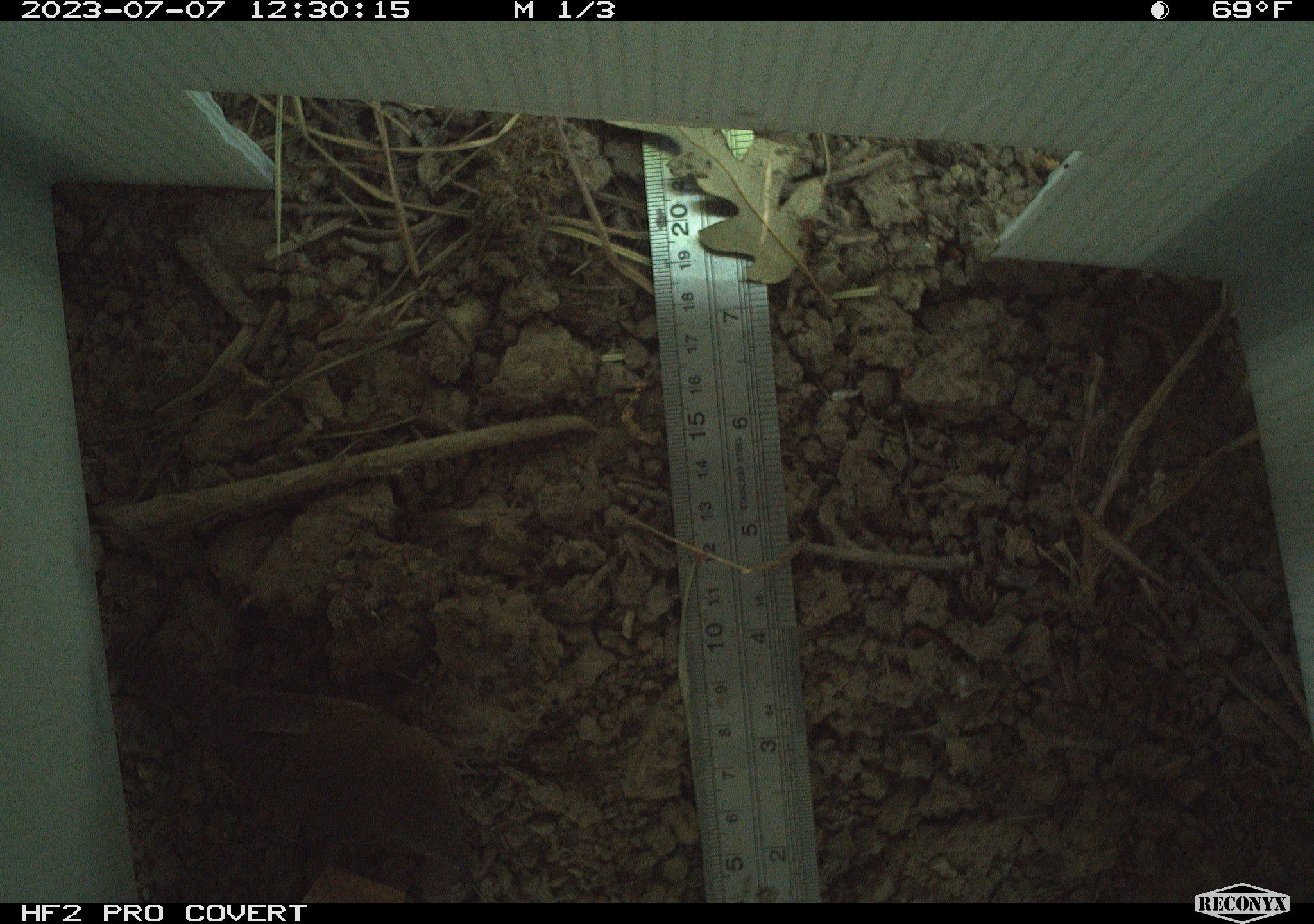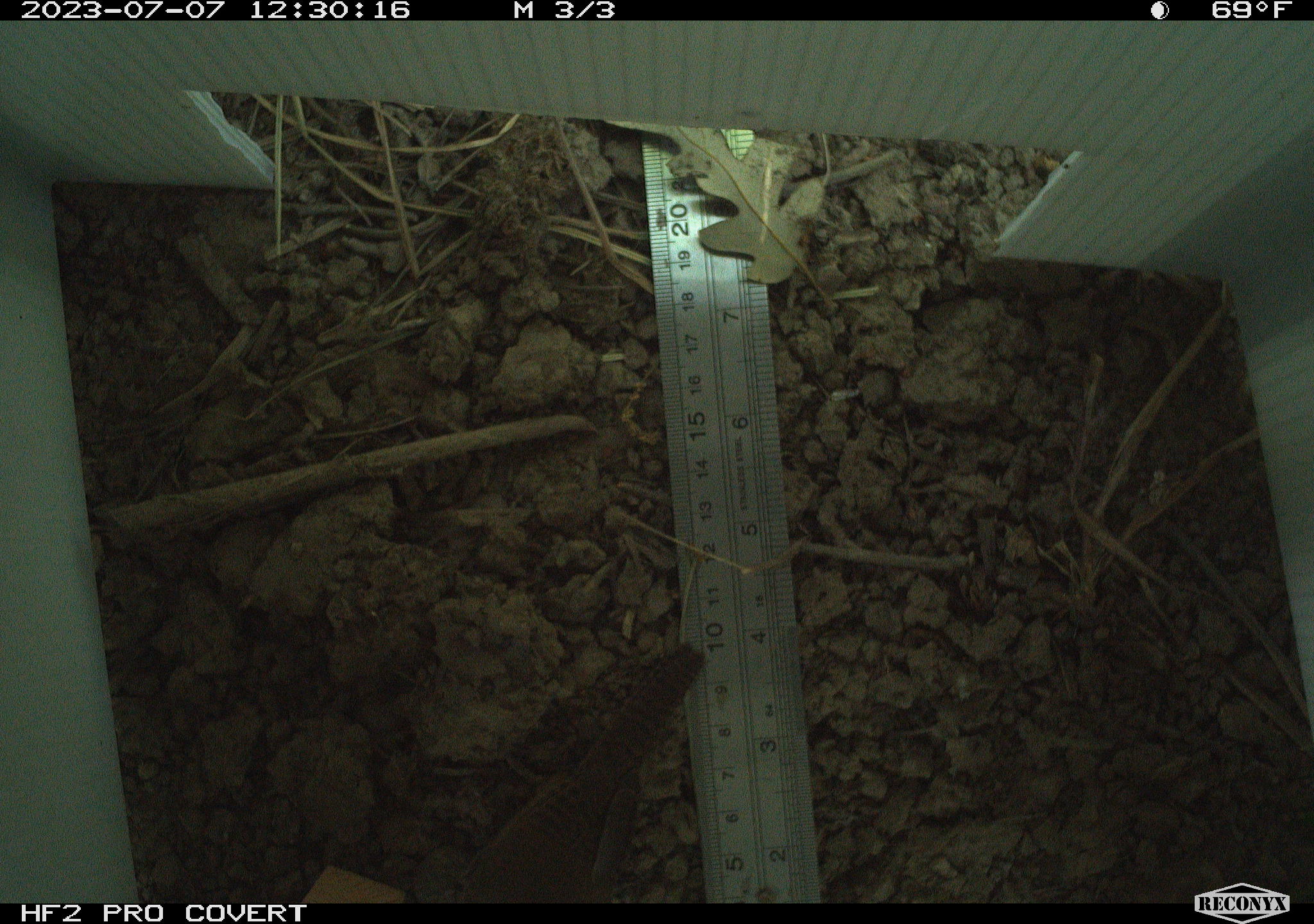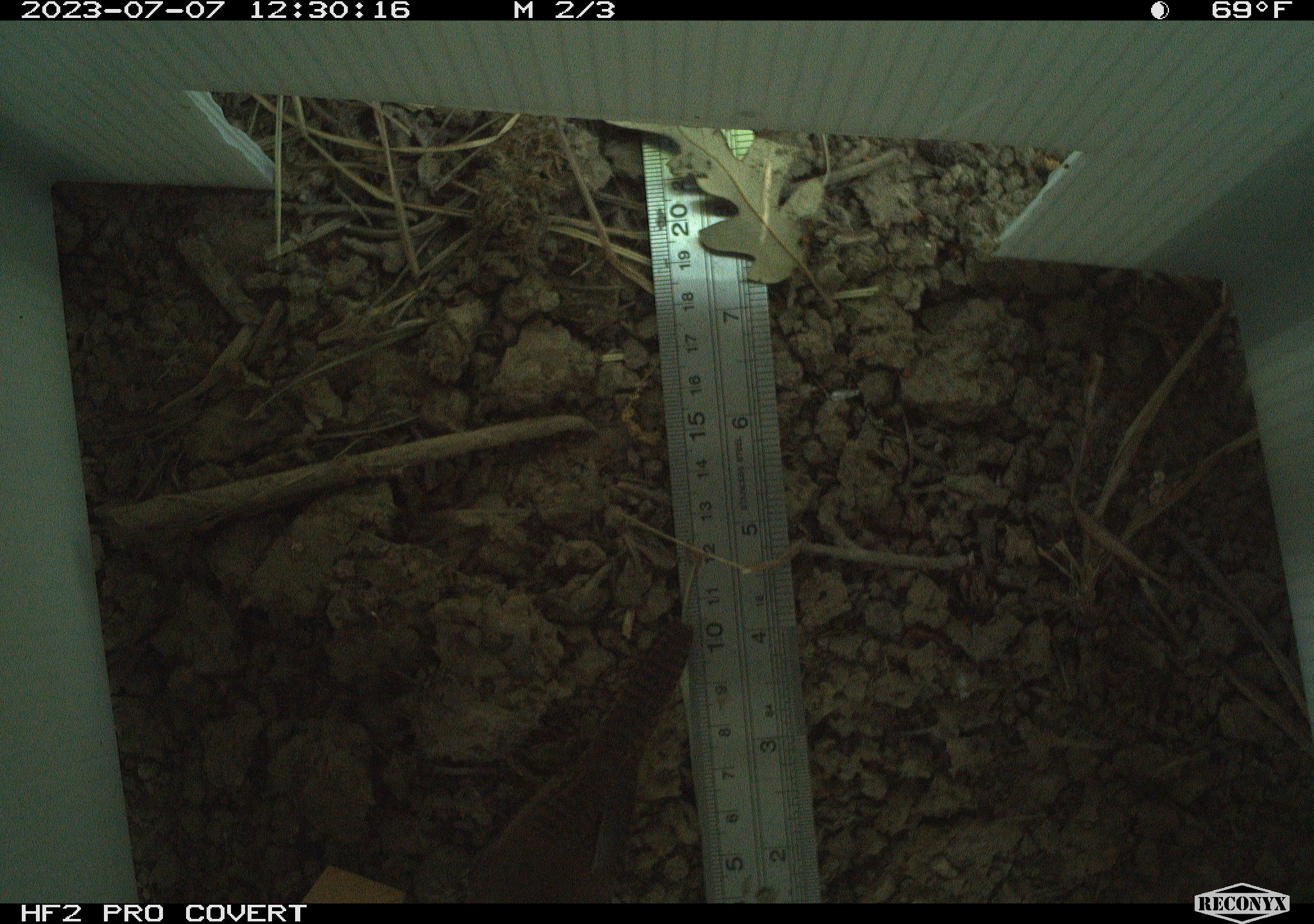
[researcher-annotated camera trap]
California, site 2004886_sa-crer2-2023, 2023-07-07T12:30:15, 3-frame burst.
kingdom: Animalia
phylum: Chordata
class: Aves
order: Passeriformes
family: Troglodytidae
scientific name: Troglodytidae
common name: wren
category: troglodytidae family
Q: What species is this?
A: Troglodytidae family (wren) (Troglodytidae).